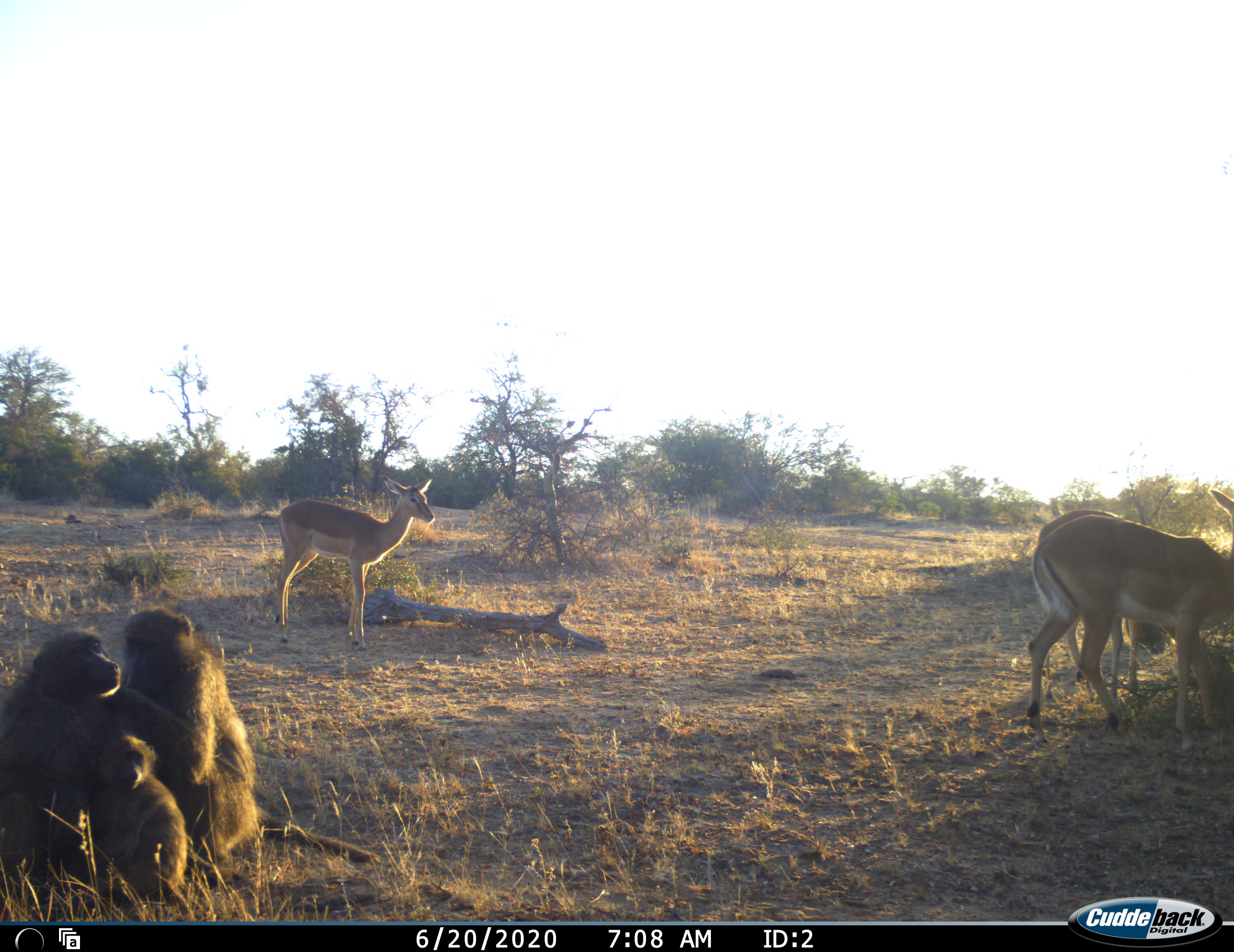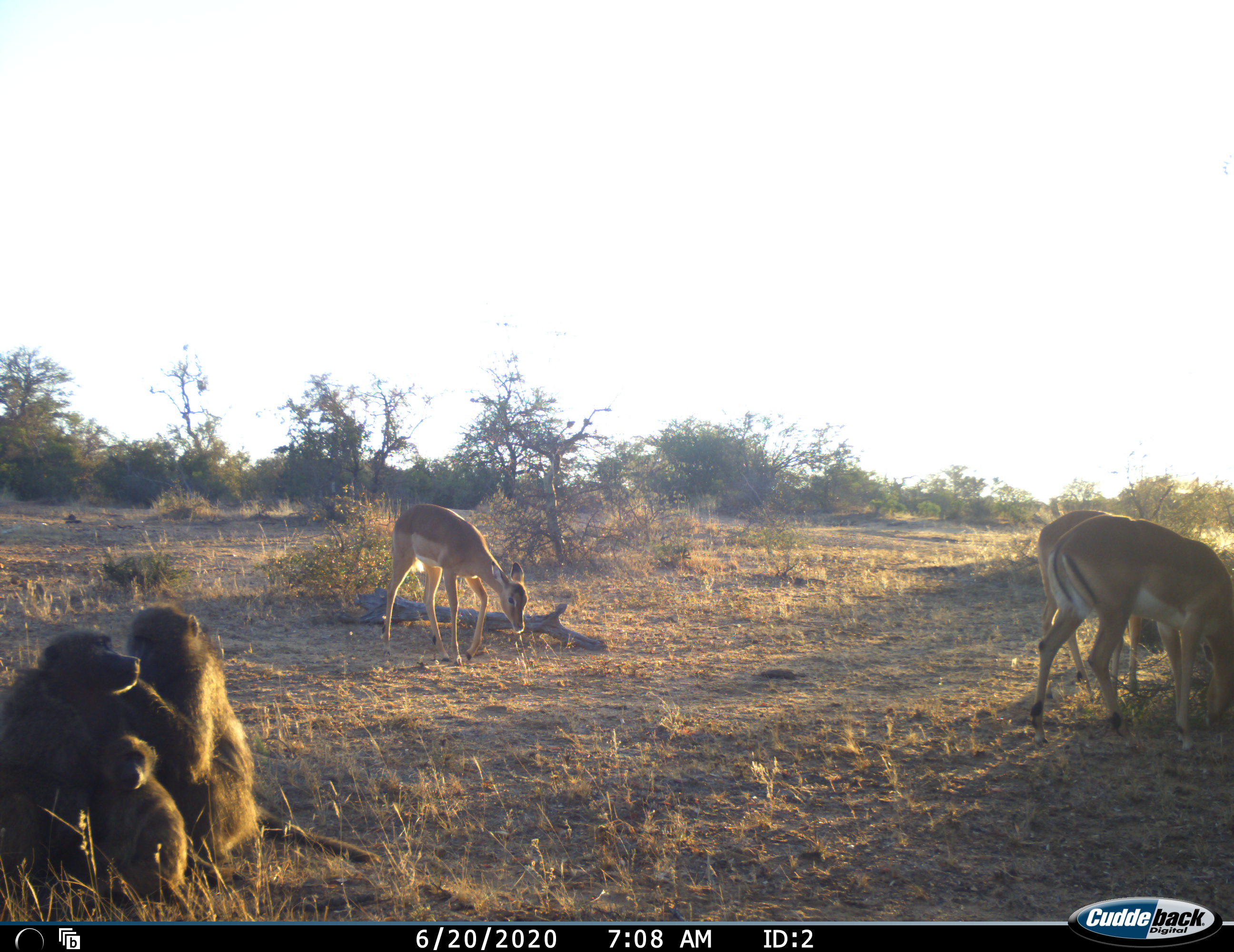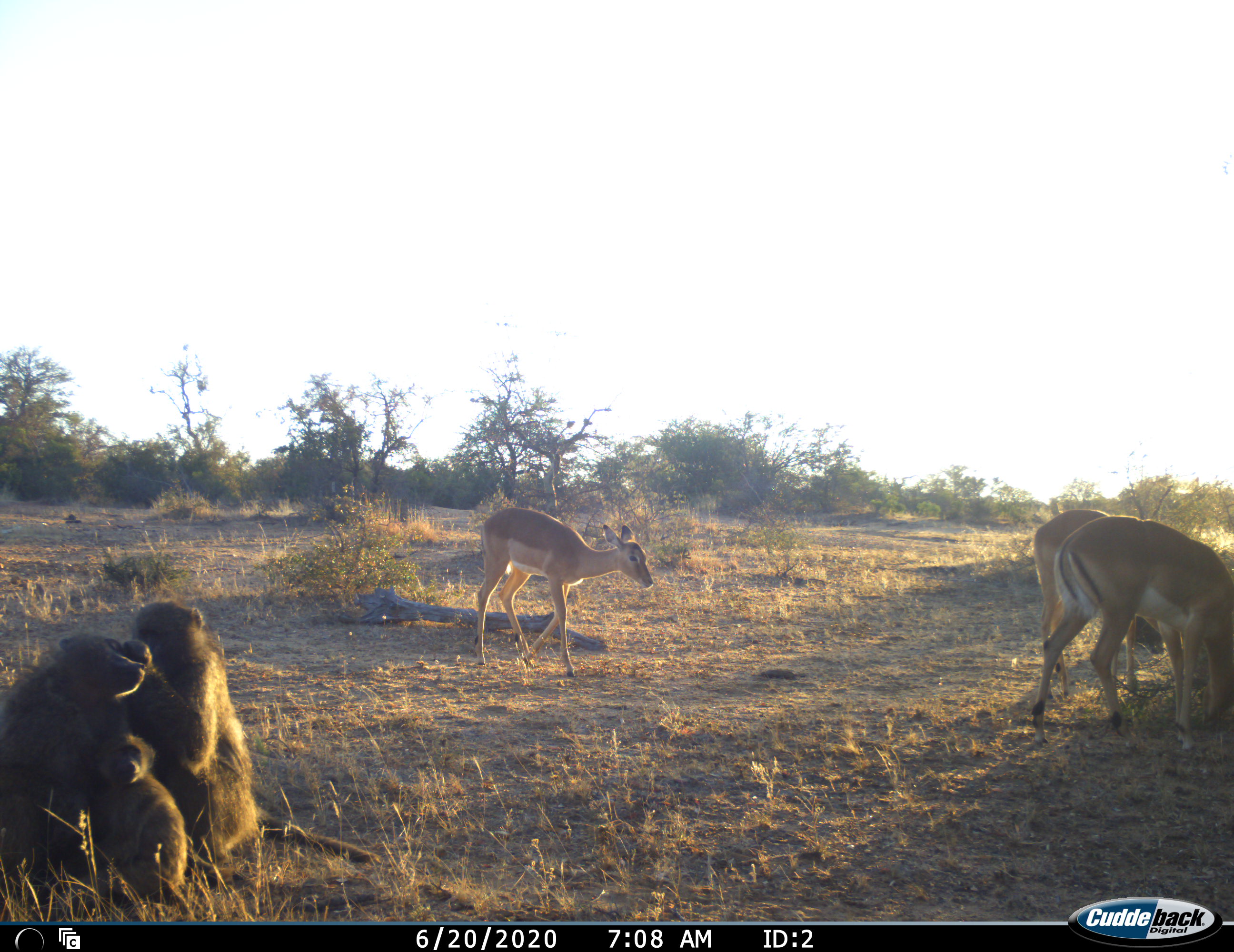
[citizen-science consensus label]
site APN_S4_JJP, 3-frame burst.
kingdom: Animalia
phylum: Chordata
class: Mammalia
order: Primates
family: Cercopithecidae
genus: Papio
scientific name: Papio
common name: baboon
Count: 3.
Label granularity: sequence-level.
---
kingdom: Animalia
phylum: Chordata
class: Mammalia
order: Artiodactyla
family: Bovidae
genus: Aepyceros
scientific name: Aepyceros melampus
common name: impala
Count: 3.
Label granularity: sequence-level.